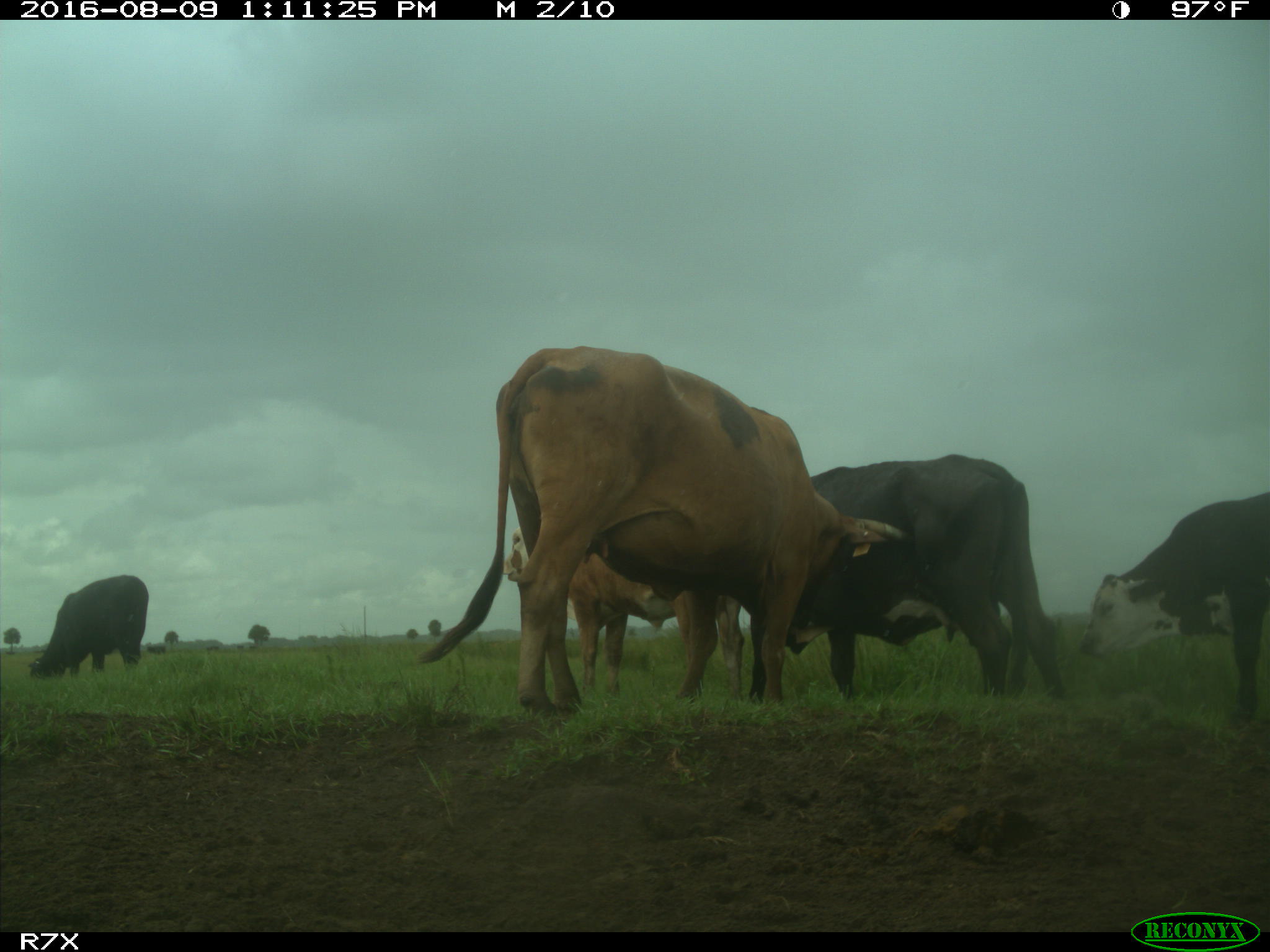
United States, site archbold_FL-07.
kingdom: Animalia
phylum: Chordata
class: Mammalia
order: Artiodactyla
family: Bovidae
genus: Bos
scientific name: Bos taurus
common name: domestic cow